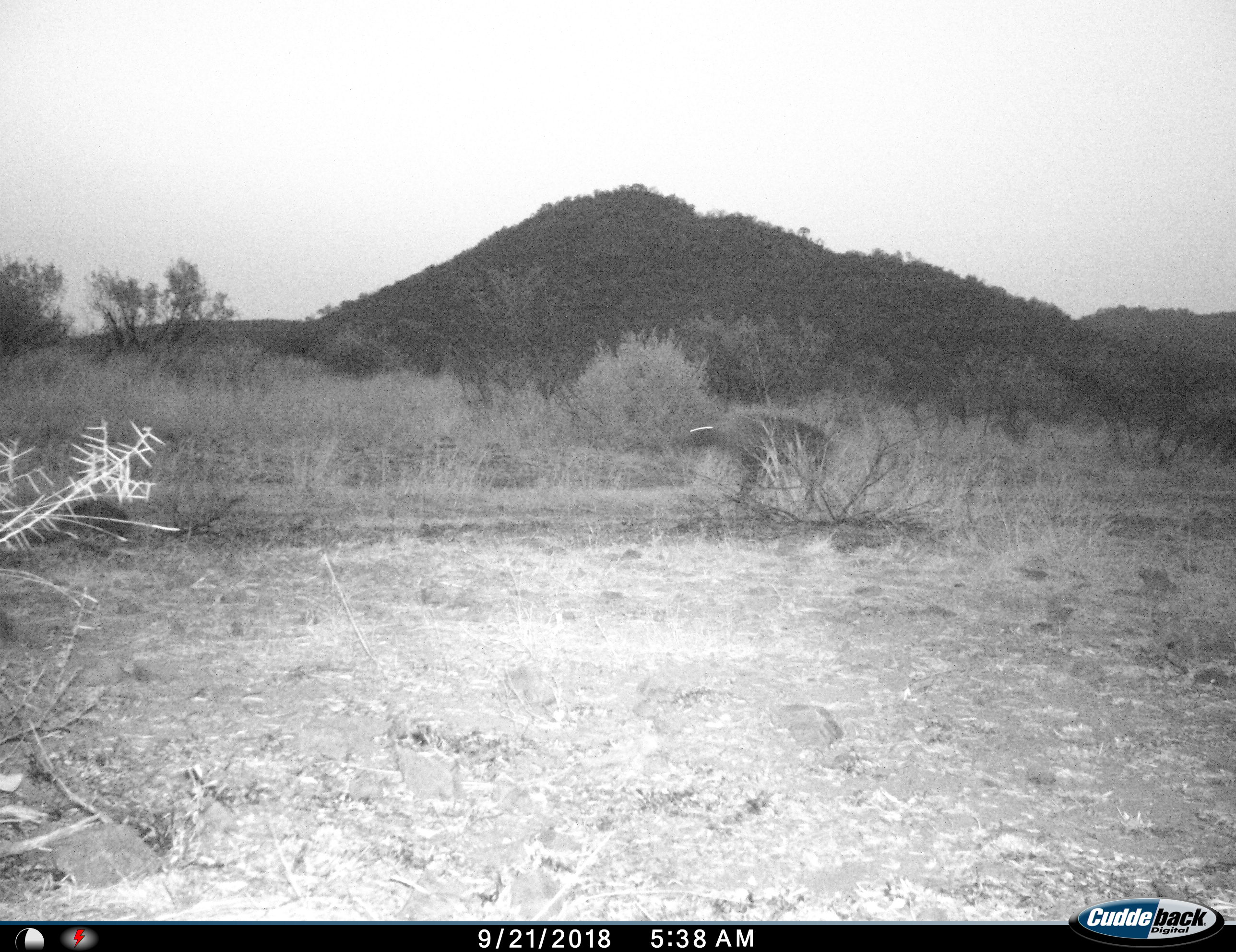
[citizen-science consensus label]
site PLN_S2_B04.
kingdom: Animalia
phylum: Chordata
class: Mammalia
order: Carnivora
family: Hyaenidae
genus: Parahyaena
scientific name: Parahyaena brunnea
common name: brown hyena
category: hyenabrown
Hyenabrown (brown hyena) (Parahyaena brunnea), count 1. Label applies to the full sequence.